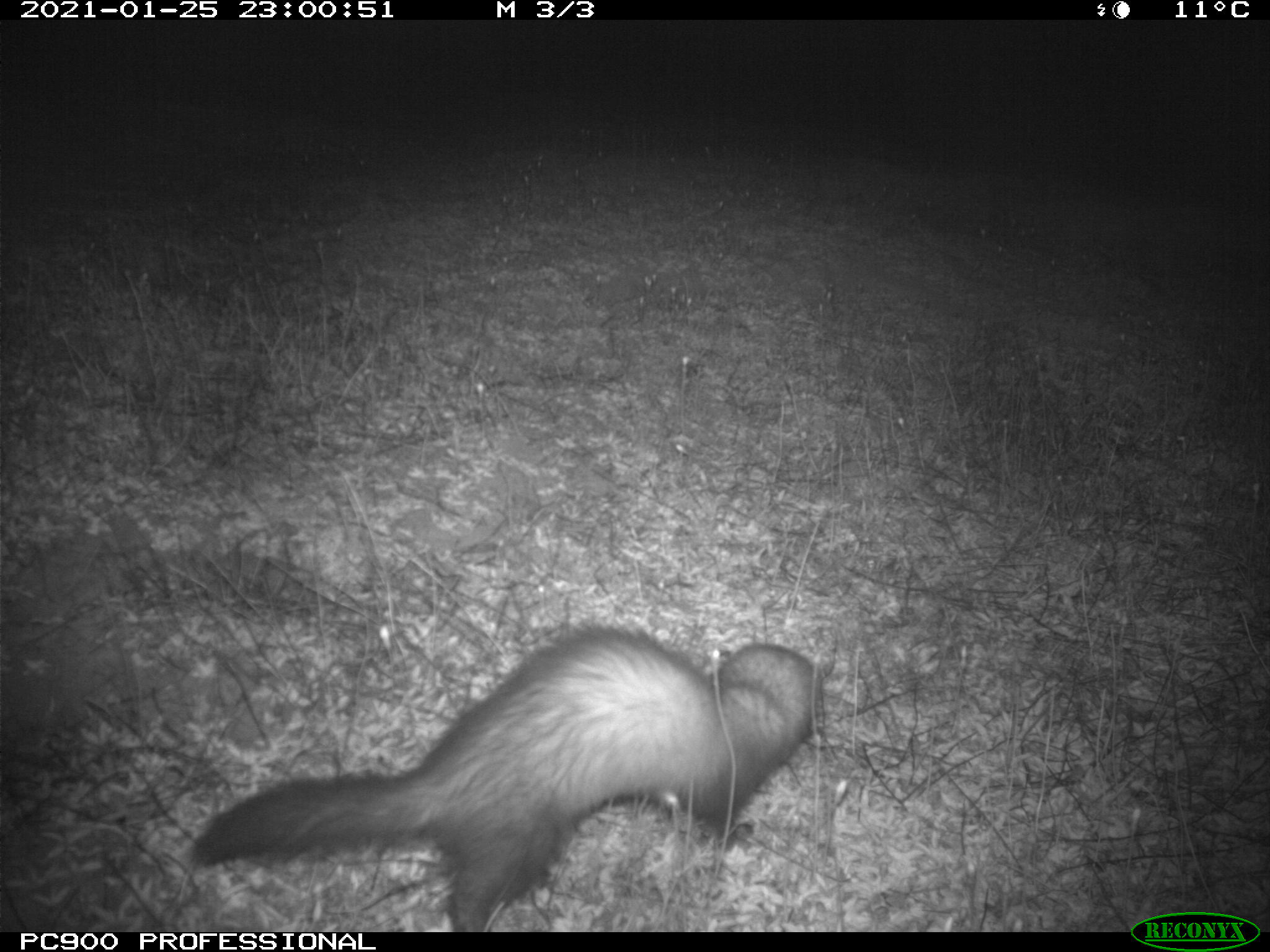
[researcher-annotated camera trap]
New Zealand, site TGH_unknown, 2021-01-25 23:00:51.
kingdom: Animalia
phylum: Chordata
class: Mammalia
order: Carnivora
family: Mustelidae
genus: Mustela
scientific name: Mustela furo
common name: ferret